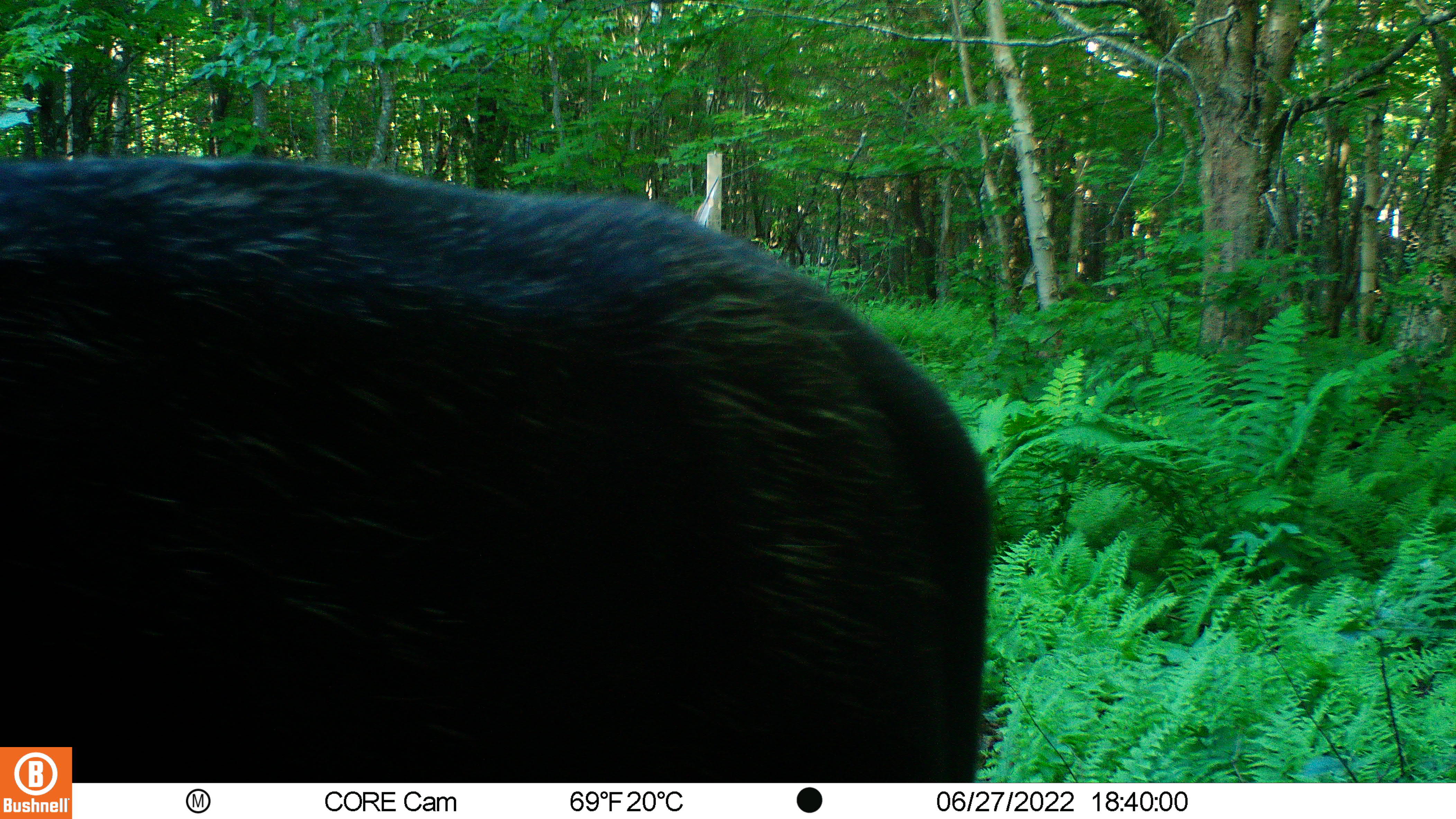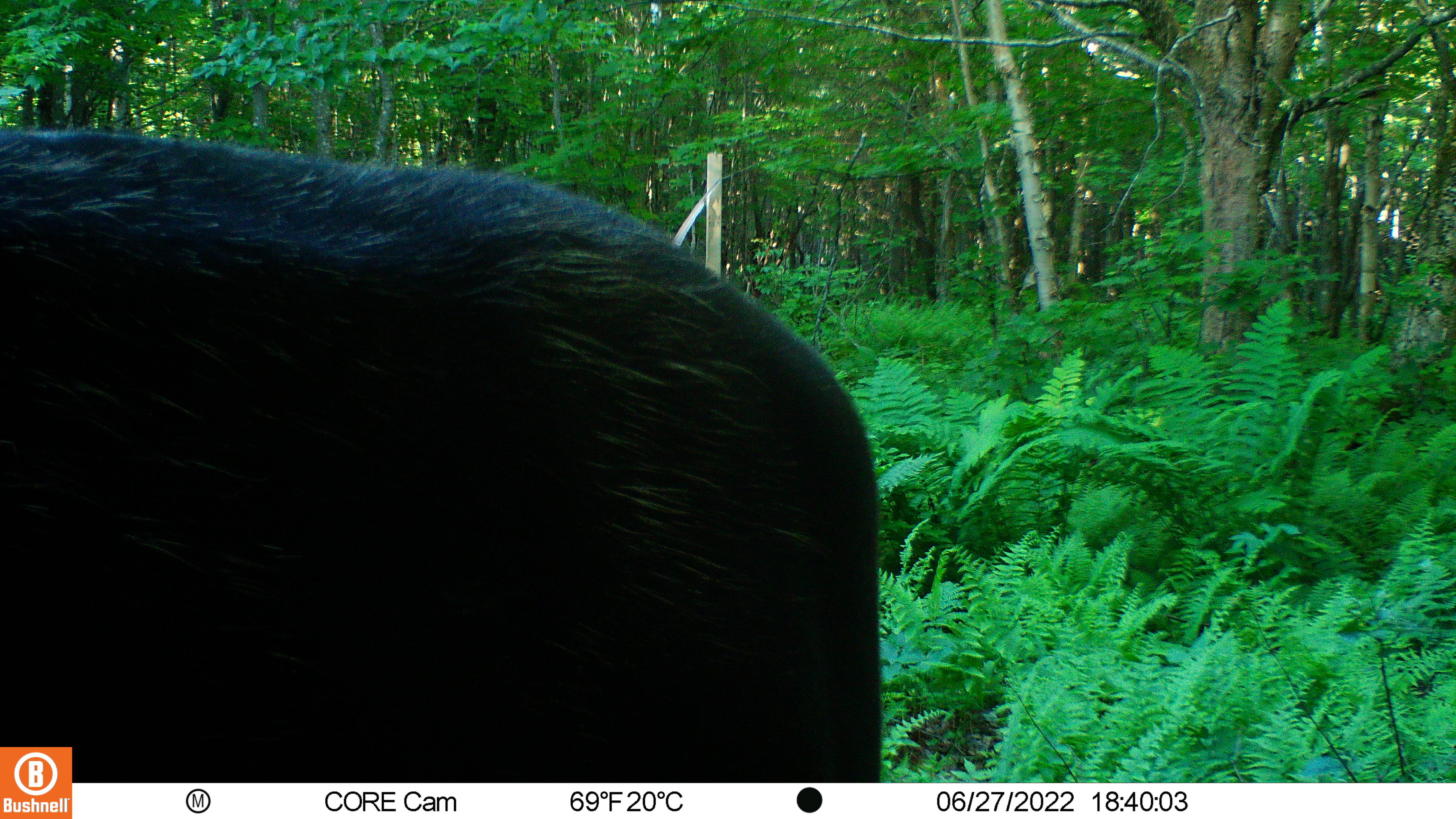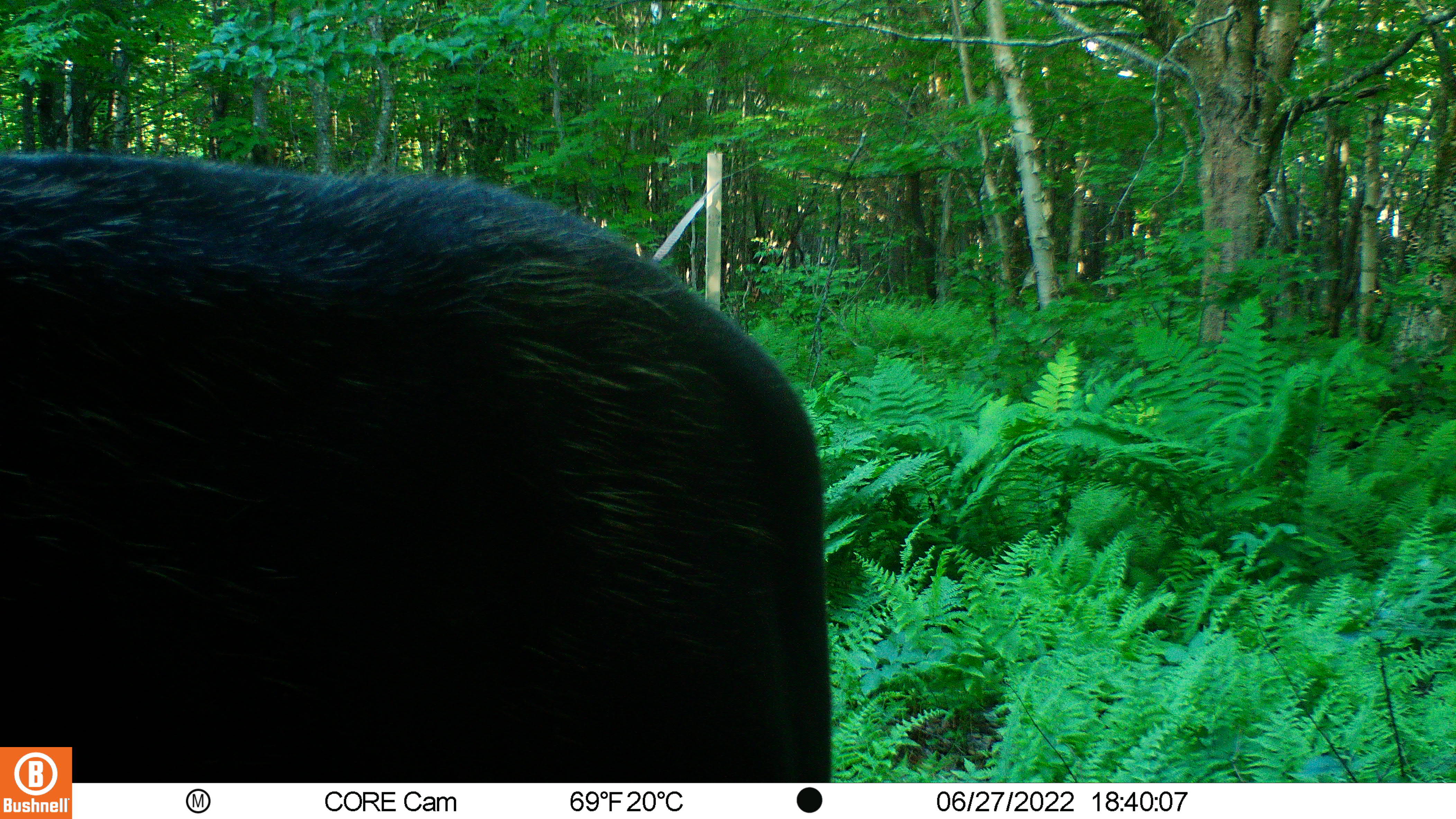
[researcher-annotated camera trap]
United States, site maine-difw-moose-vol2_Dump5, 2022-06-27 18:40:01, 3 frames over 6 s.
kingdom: Animalia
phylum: Chordata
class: Mammalia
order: Artiodactyla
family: Cervidae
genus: Alces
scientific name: Alces alces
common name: moose